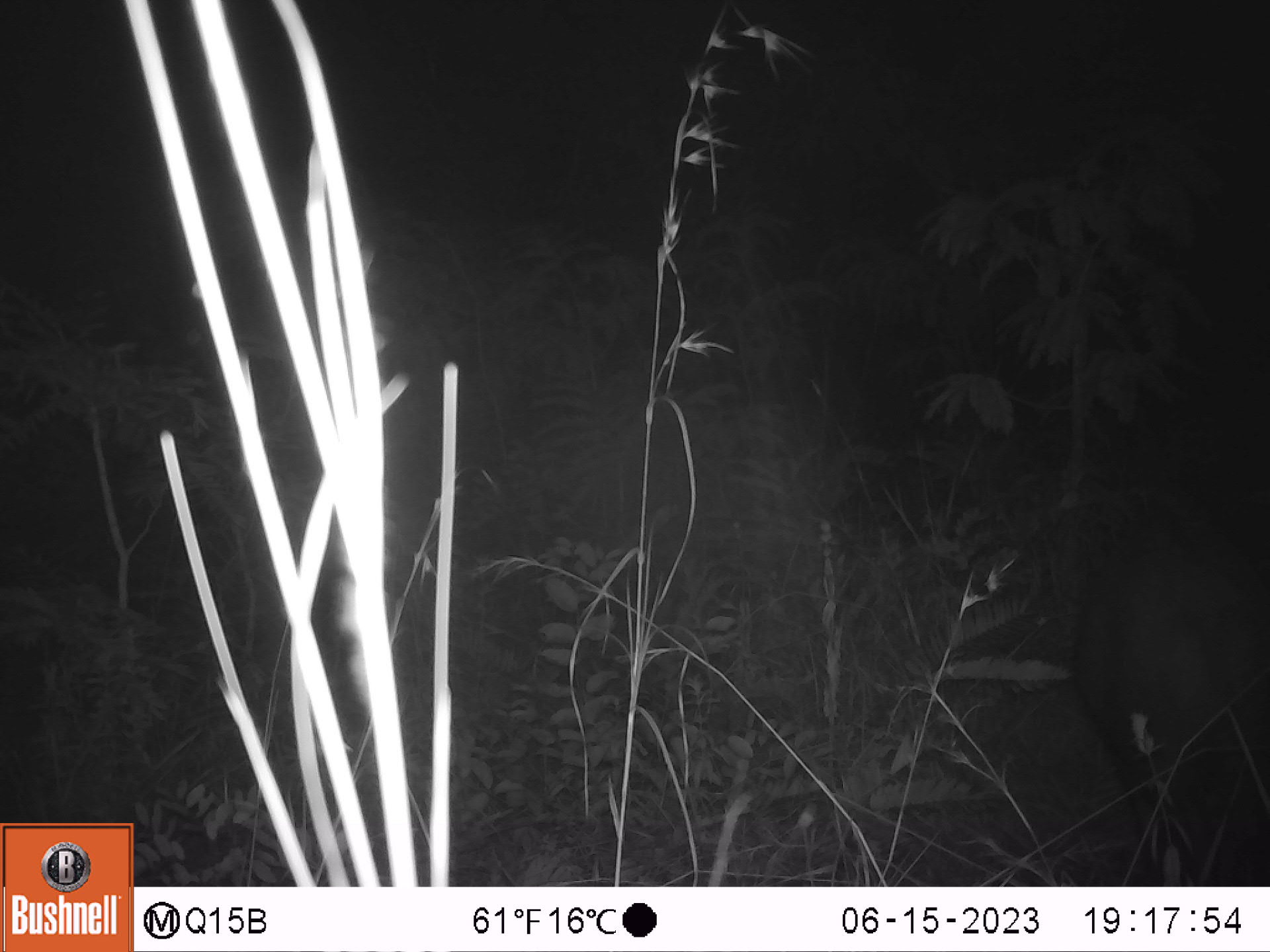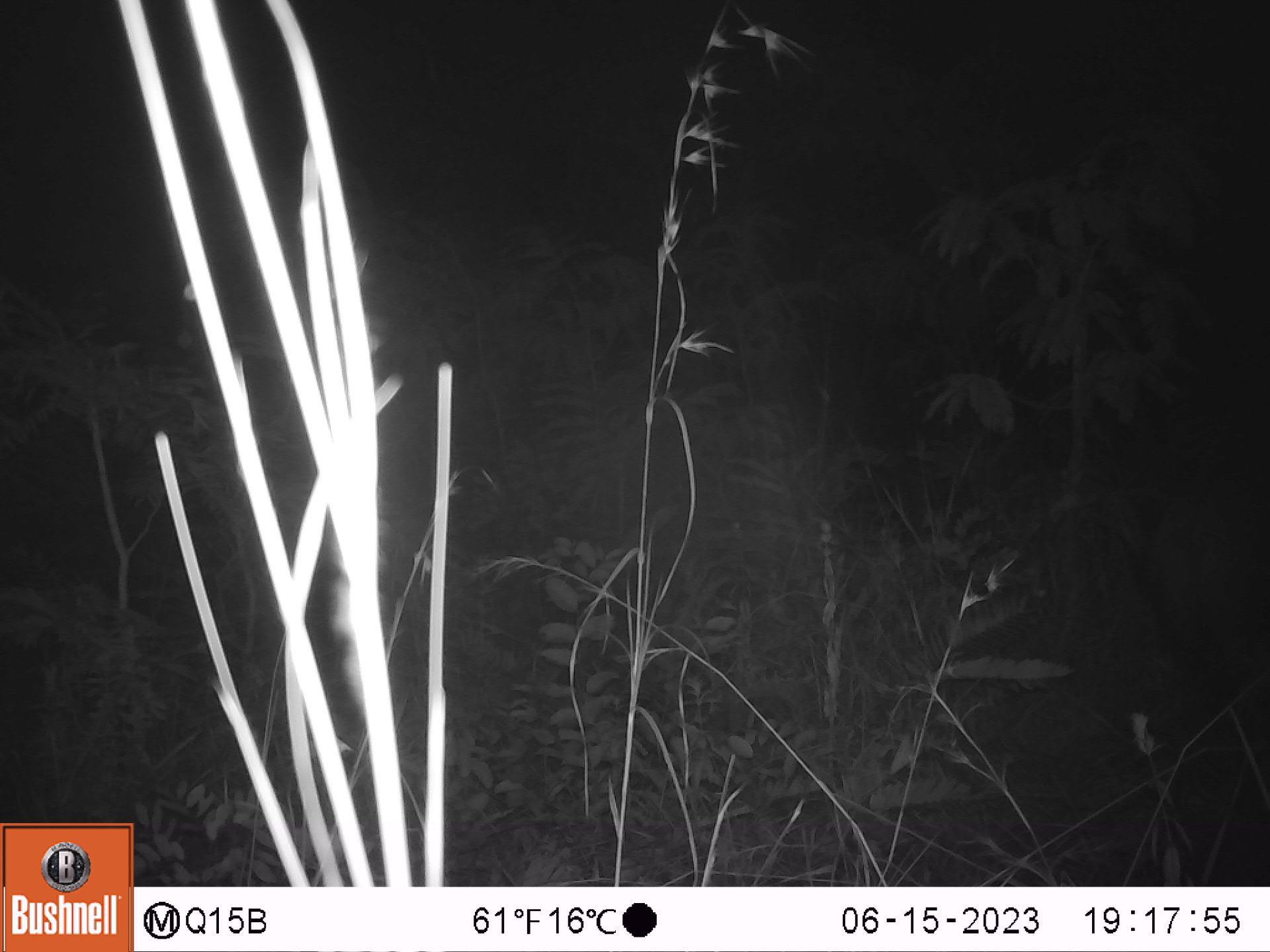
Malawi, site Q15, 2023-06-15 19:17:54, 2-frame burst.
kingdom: Animalia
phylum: Chordata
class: Mammalia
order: Artiodactyla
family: Suidae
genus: Potamochoerus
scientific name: Potamochoerus larvatus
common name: bushpig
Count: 1.